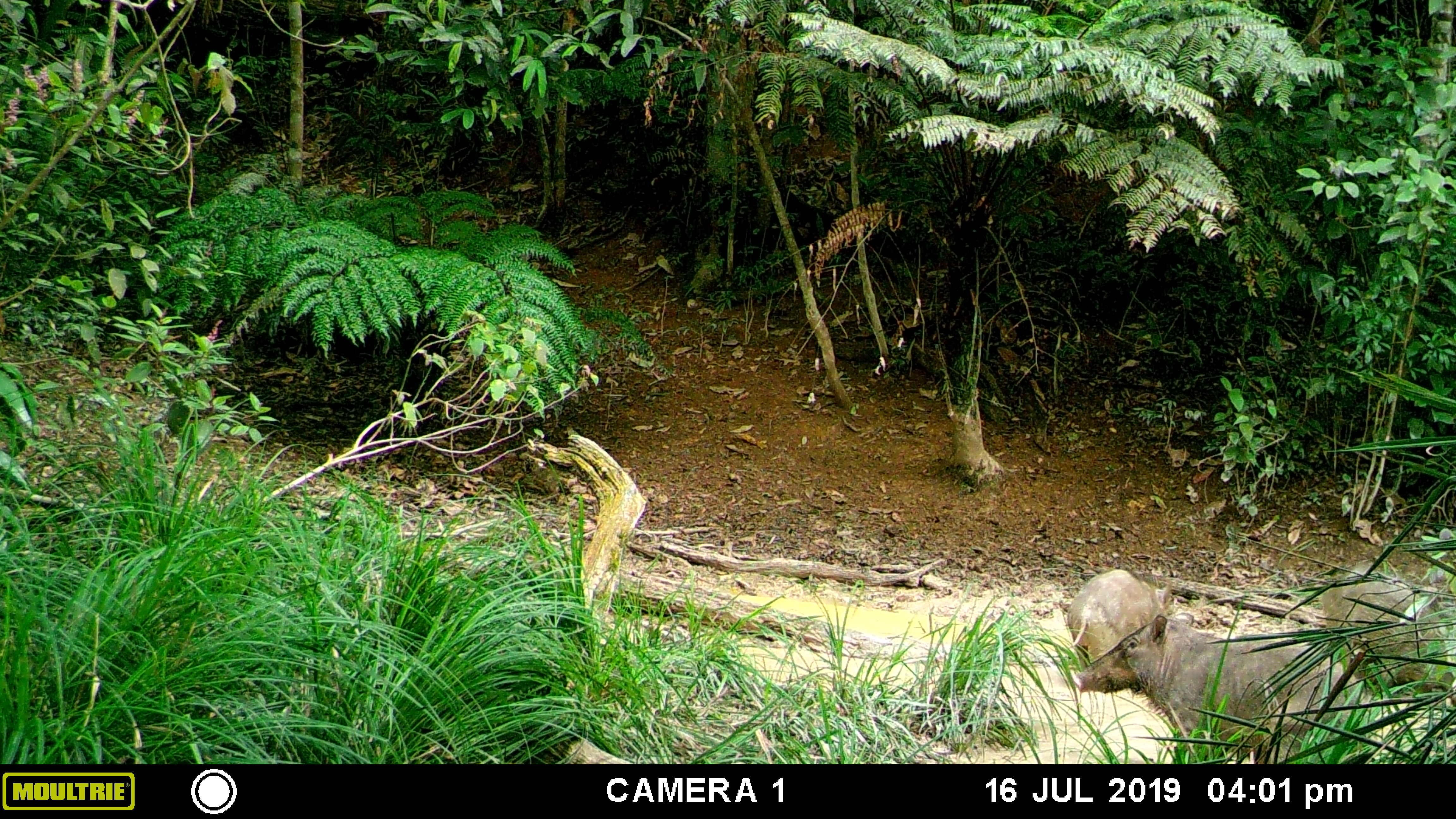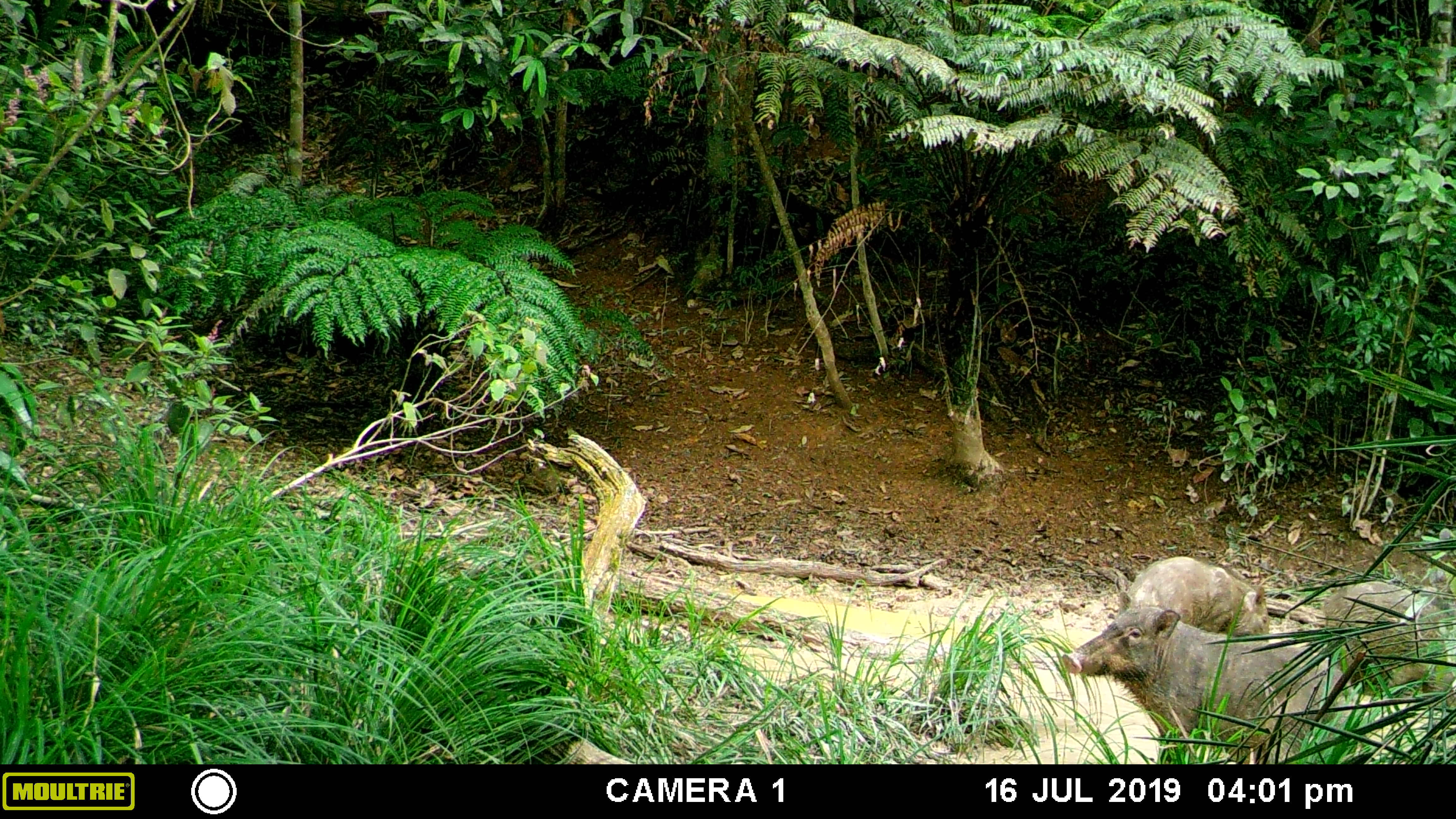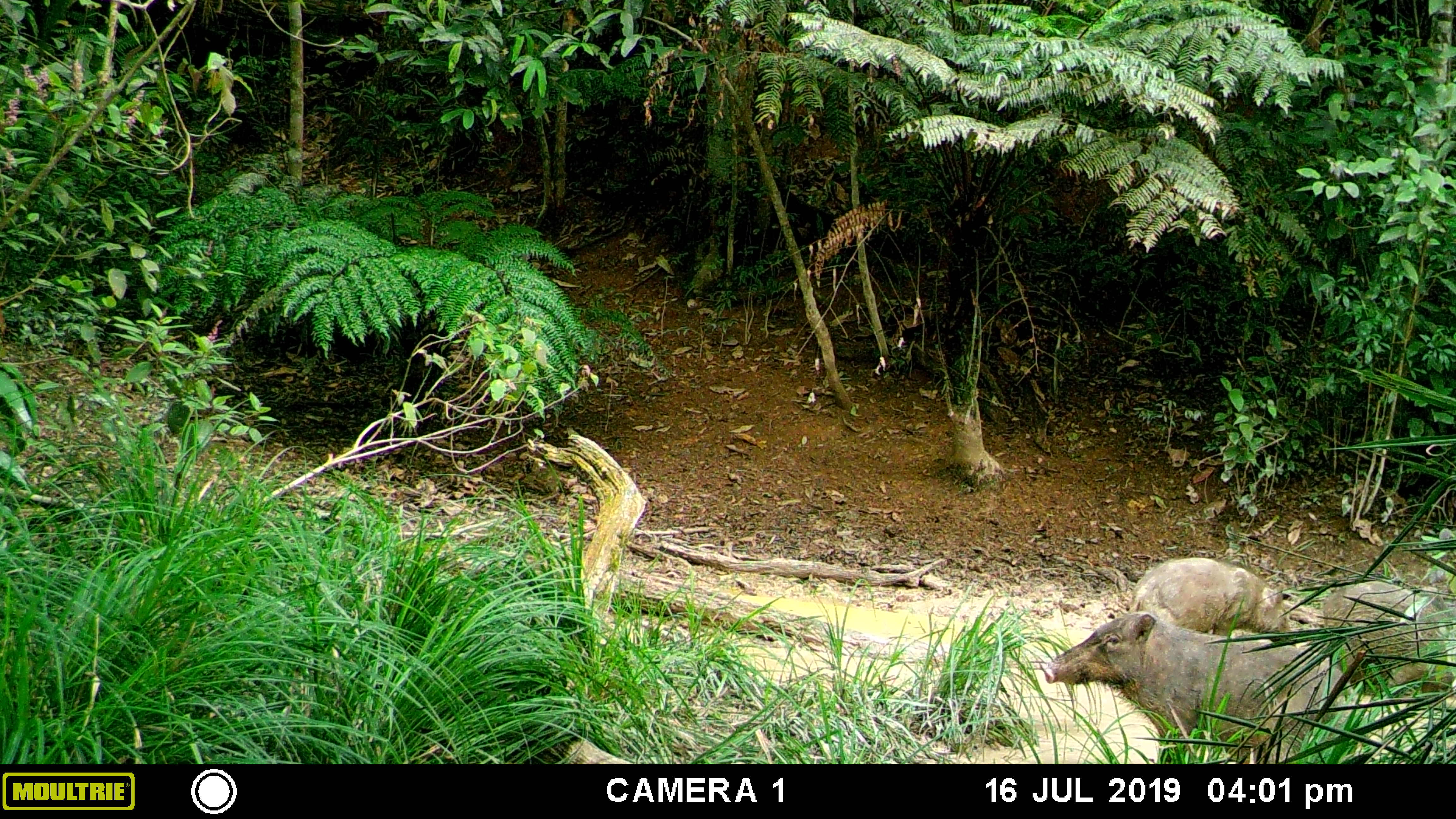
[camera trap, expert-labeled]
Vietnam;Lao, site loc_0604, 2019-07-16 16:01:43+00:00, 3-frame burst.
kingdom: Animalia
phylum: Chordata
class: Mammalia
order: Artiodactyla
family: Suidae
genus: Sus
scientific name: Sus scrofa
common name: eurasian wild pig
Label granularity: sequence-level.